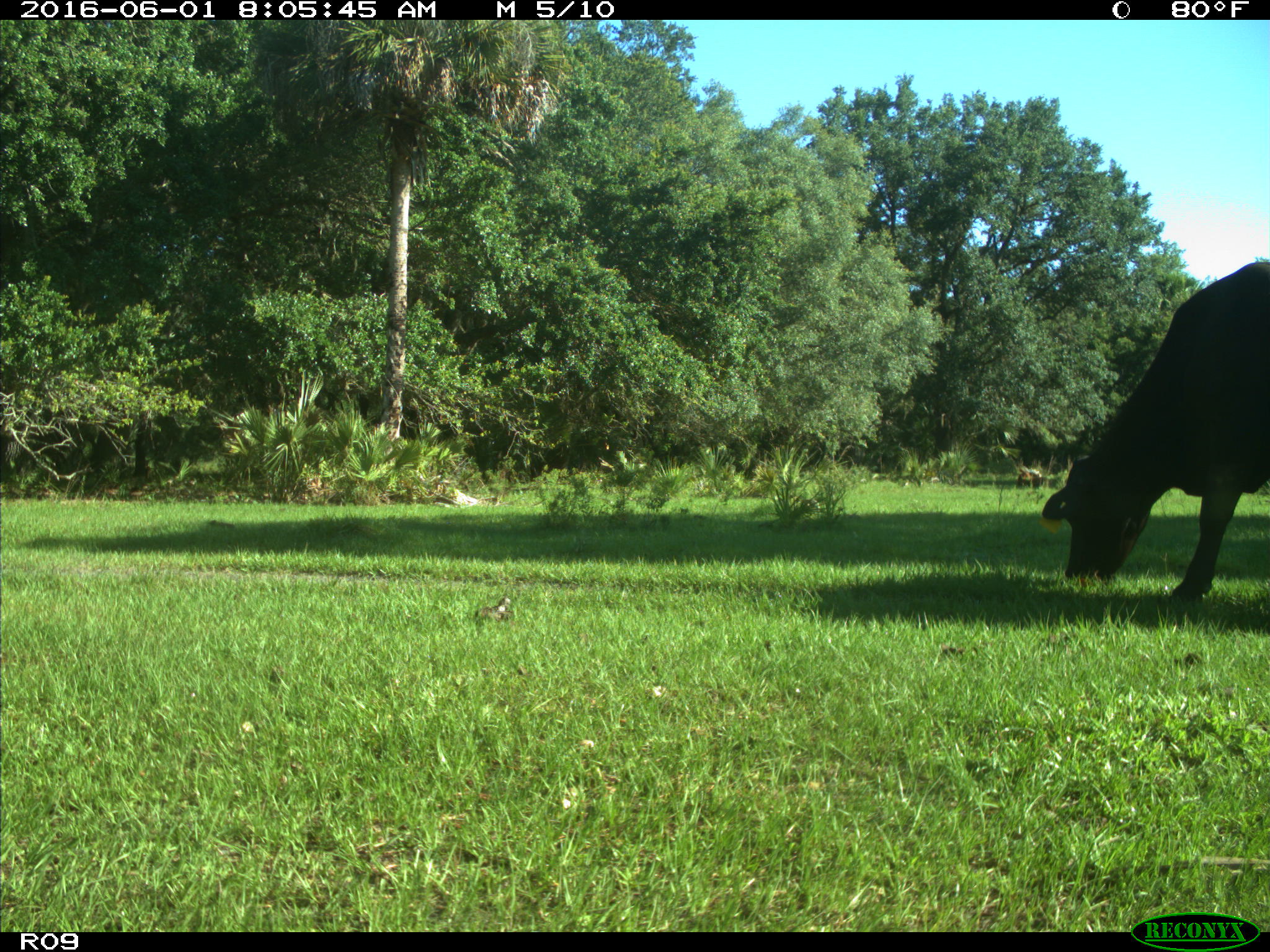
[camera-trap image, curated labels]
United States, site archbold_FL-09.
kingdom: Animalia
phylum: Chordata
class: Mammalia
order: Artiodactyla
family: Bovidae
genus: Bos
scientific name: Bos taurus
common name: domestic cow